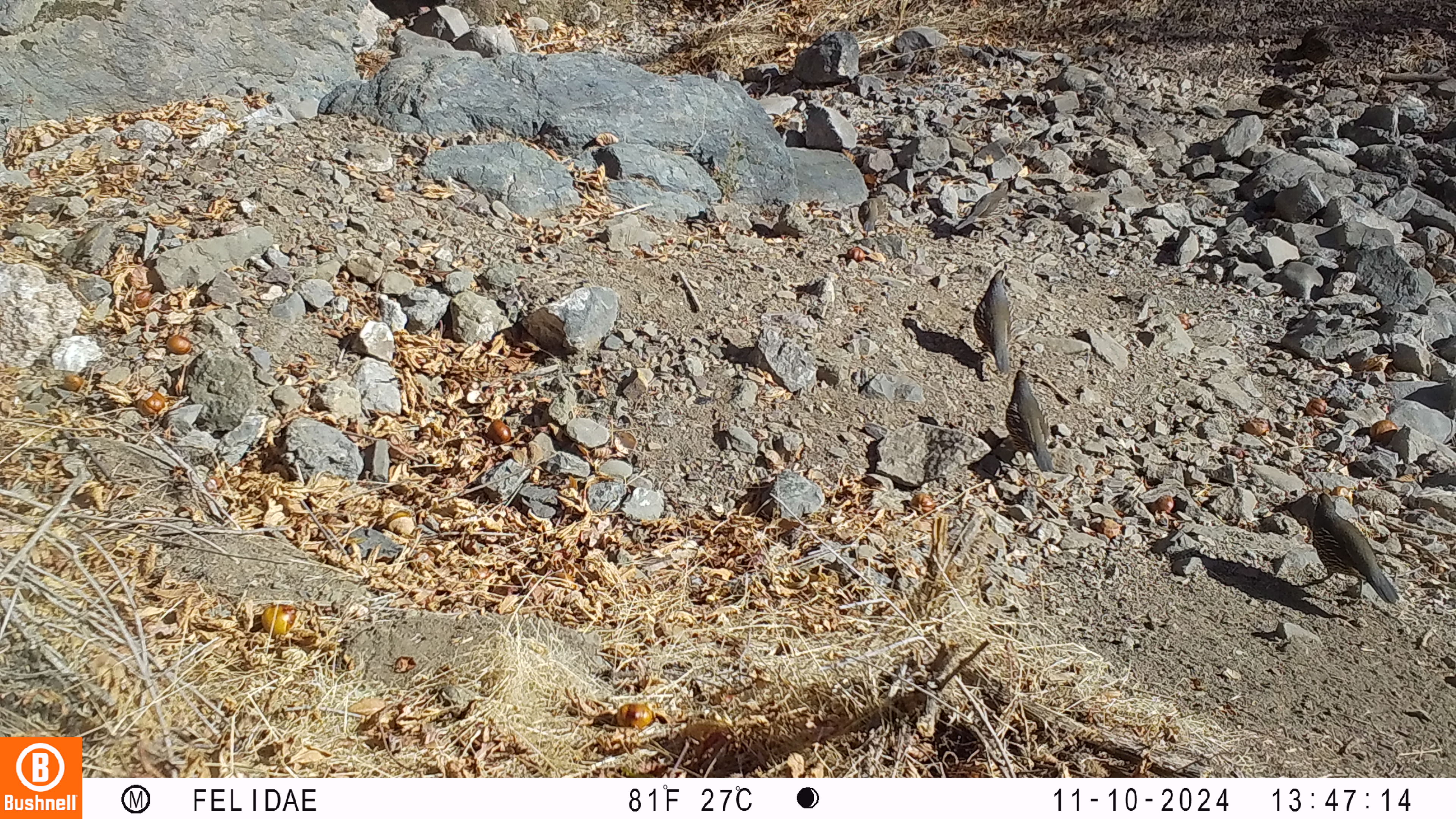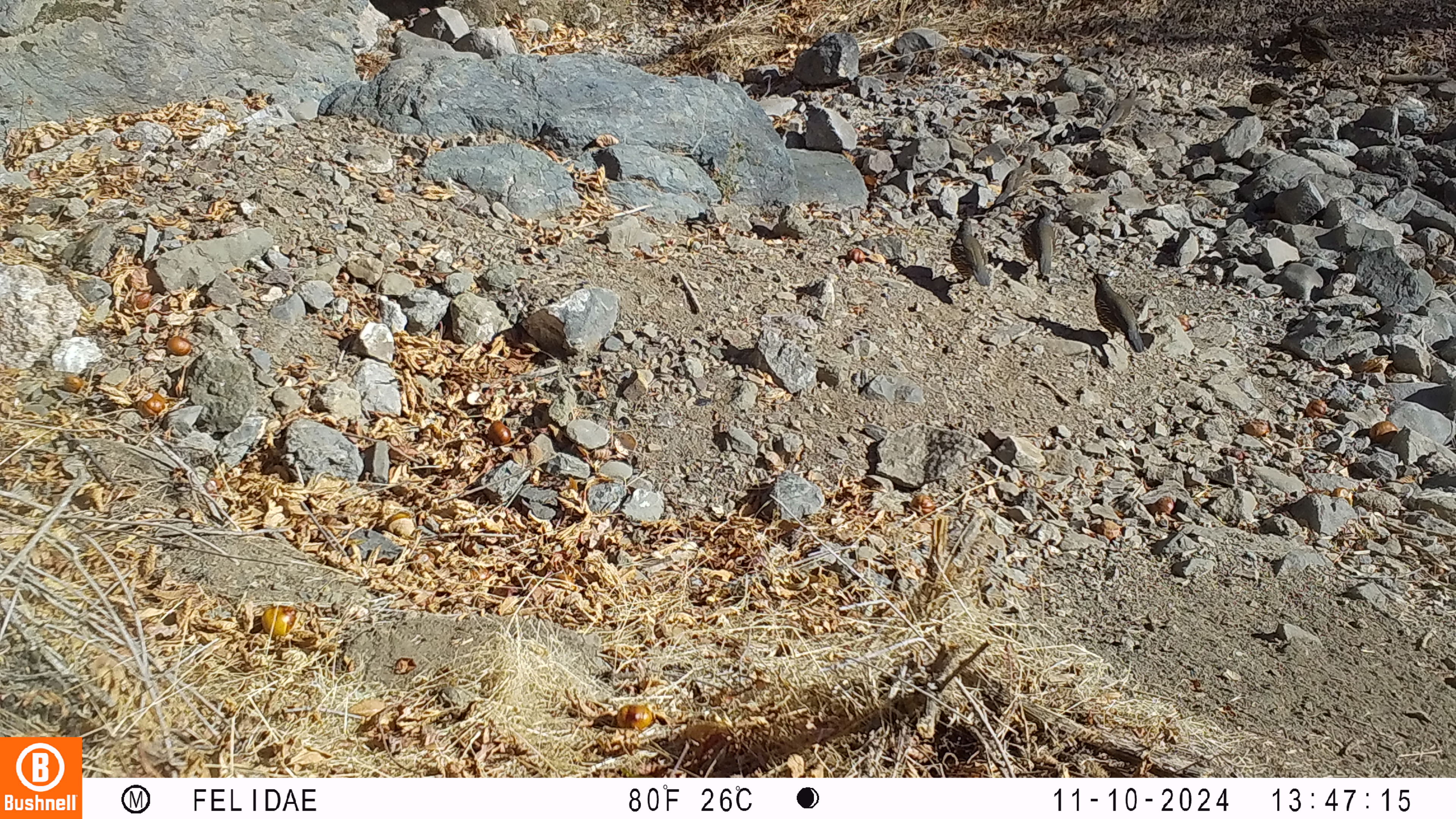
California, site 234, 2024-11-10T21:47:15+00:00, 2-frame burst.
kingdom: Animalia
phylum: Chordata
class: Aves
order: Galliformes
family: Odontophoridae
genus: Callipepla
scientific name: Callipepla californica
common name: california quail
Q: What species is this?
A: California quail (Callipepla californica).